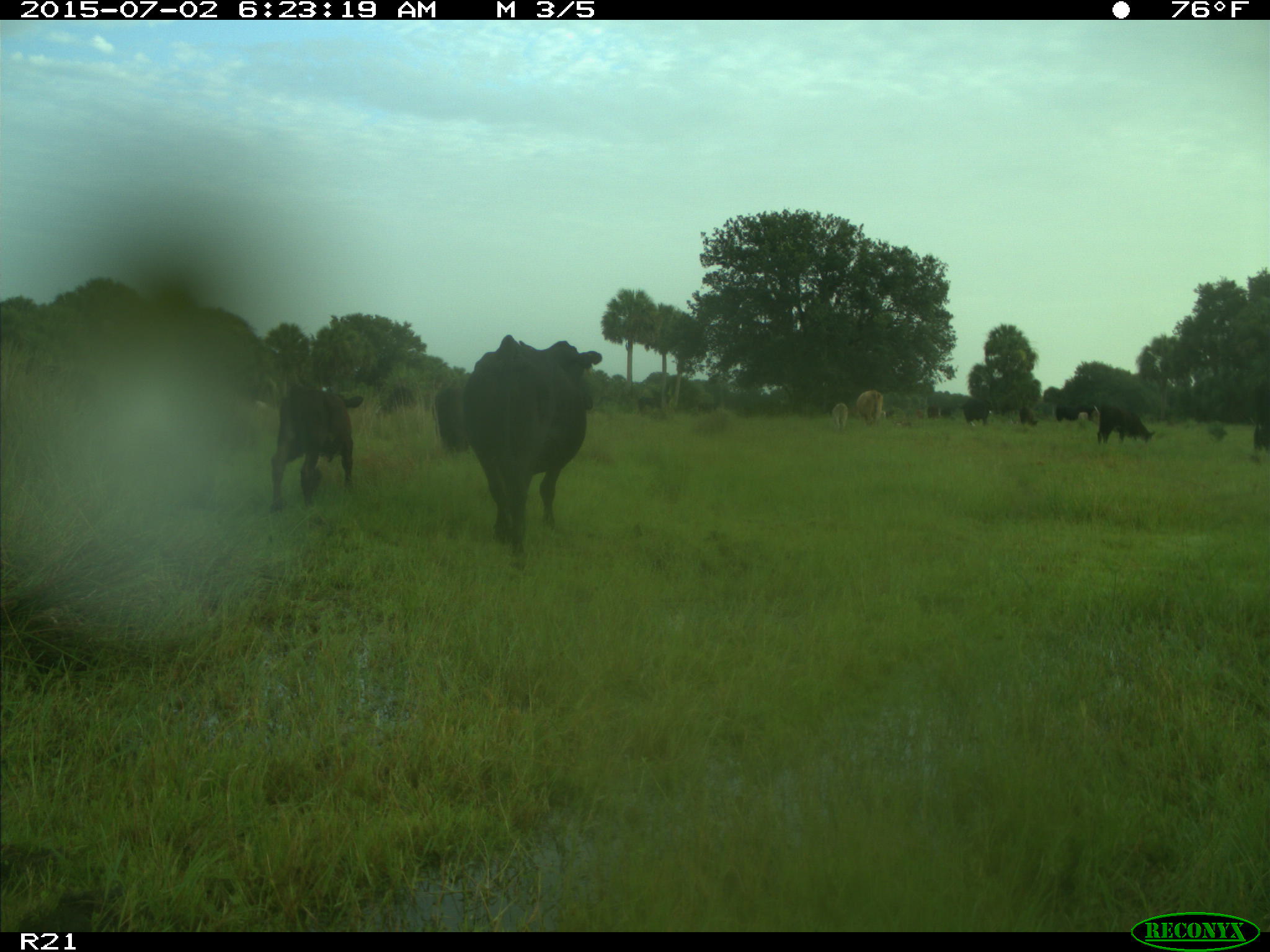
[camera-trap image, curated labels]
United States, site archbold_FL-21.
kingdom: Animalia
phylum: Chordata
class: Mammalia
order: Artiodactyla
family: Bovidae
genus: Bos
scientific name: Bos taurus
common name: domestic cow